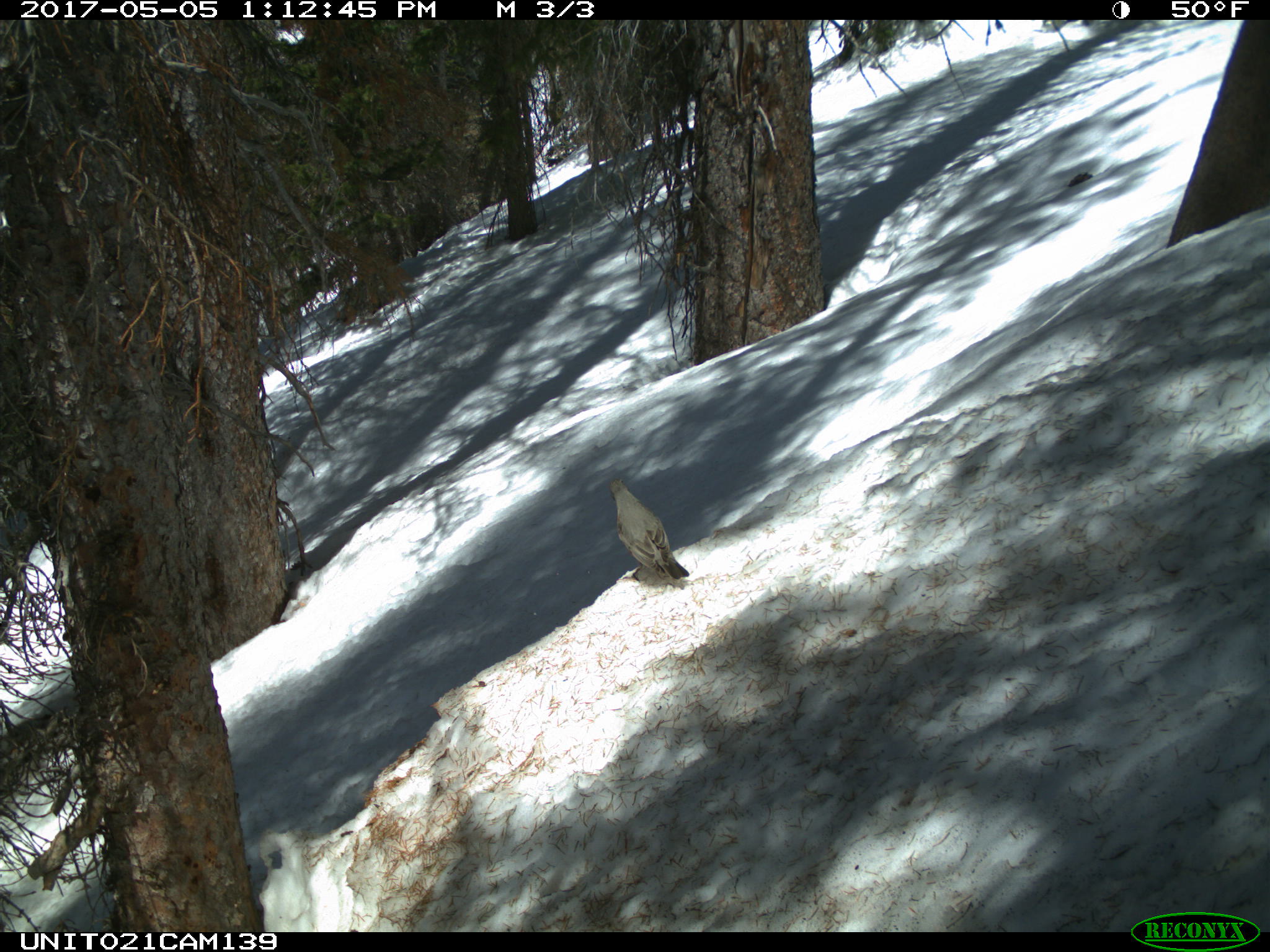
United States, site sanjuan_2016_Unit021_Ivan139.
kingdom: Animalia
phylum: Chordata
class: Aves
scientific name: Aves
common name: birds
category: unidentified bird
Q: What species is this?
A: Unidentified bird (birds) (Aves).